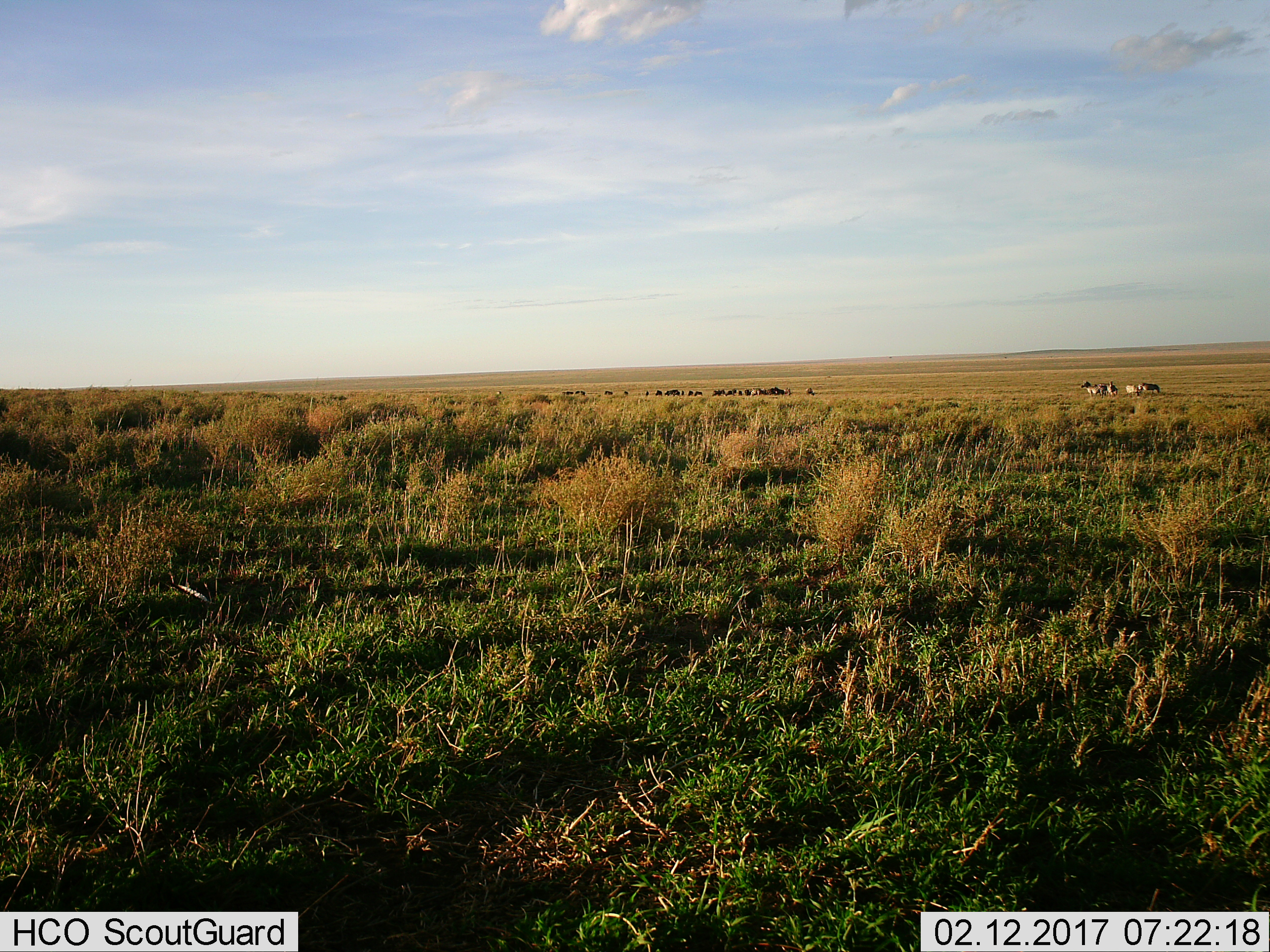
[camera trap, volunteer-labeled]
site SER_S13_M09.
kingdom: Animalia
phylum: Chordata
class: Mammalia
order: Artiodactyla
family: Bovidae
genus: Connochaetes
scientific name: Connochaetes taurinus taurinus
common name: blue wildebeest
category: wildebeestblue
Wildebeestblue (blue wildebeest) (Connochaetes taurinus taurinus), count 11-50. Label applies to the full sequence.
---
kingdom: Animalia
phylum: Chordata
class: Mammalia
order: Perissodactyla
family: Equidae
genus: Equus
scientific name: Equus quagga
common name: plains zebra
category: zebraplains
Zebraplains (plains zebra) (Equus quagga), count 6. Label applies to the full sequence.